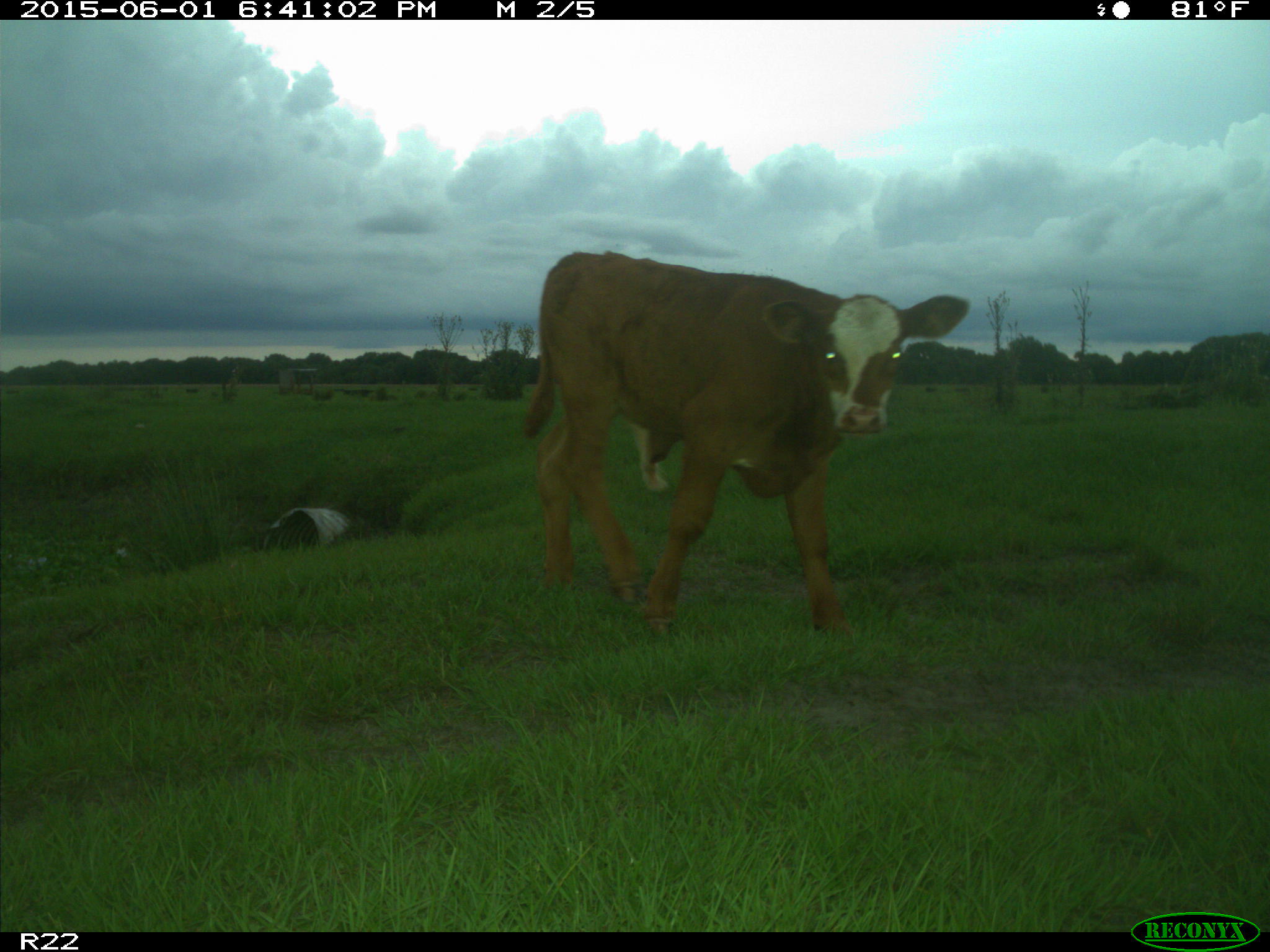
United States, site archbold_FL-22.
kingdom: Animalia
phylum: Chordata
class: Mammalia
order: Artiodactyla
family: Bovidae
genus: Bos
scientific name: Bos taurus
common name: domestic cow